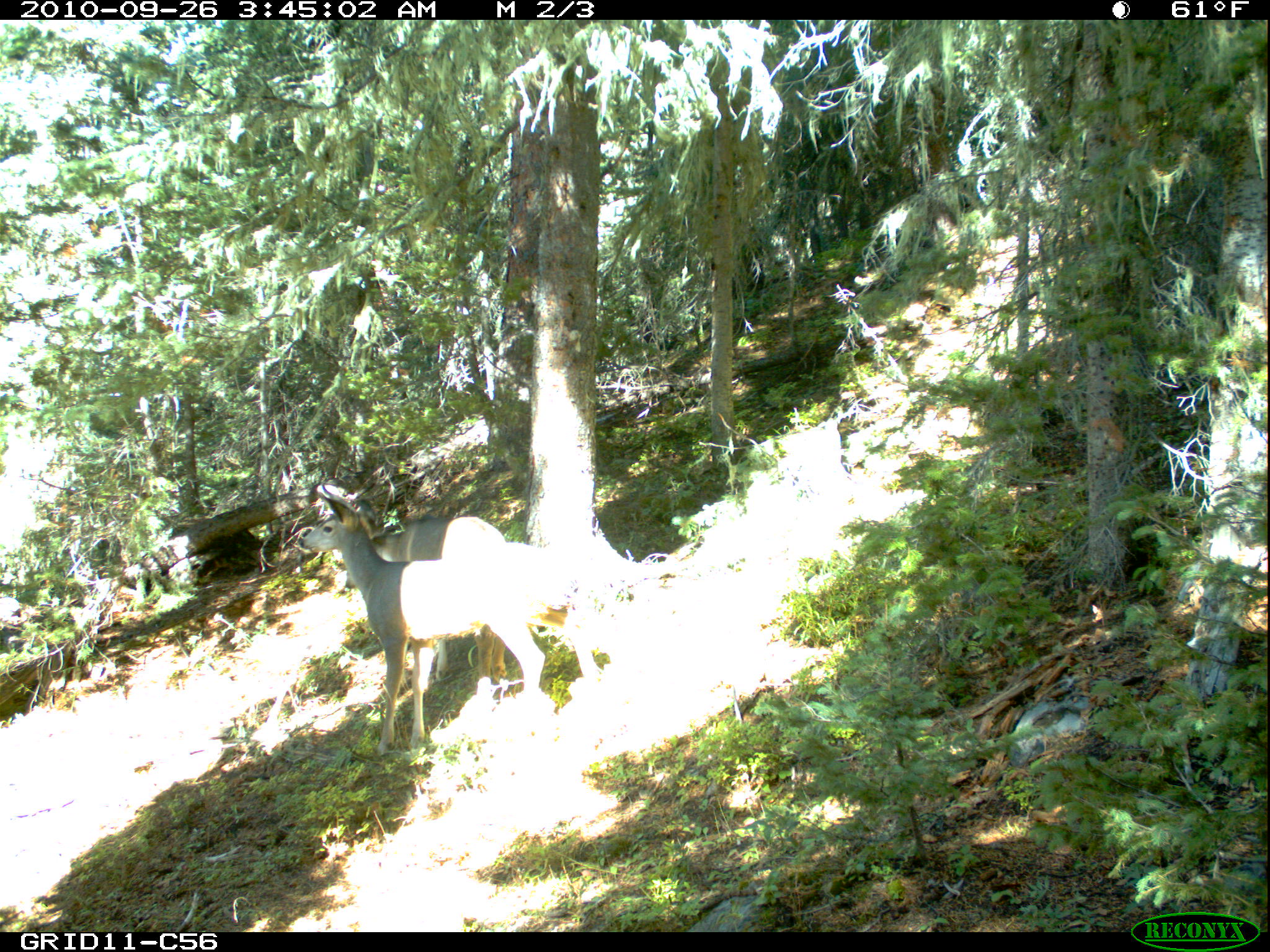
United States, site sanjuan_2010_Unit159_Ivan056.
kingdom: Animalia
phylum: Chordata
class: Mammalia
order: Artiodactyla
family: Cervidae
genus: Odocoileus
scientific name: Odocoileus hemionus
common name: mule deer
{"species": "Odocoileus hemionus (mule deer)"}